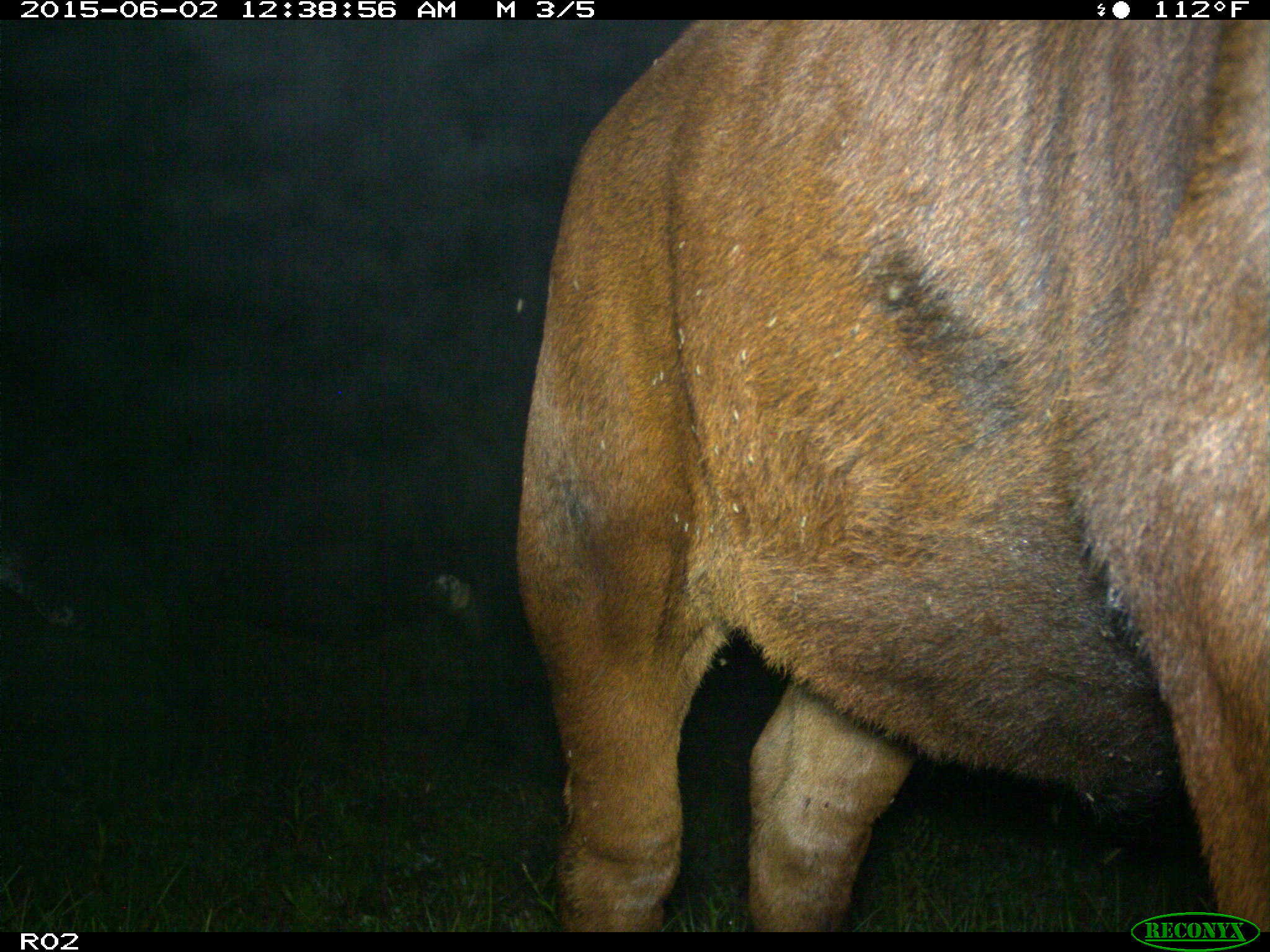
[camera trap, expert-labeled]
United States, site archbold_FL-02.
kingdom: Animalia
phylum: Chordata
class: Mammalia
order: Artiodactyla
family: Bovidae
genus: Bos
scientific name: Bos taurus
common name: domestic cow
Bos taurus (domestic cow).